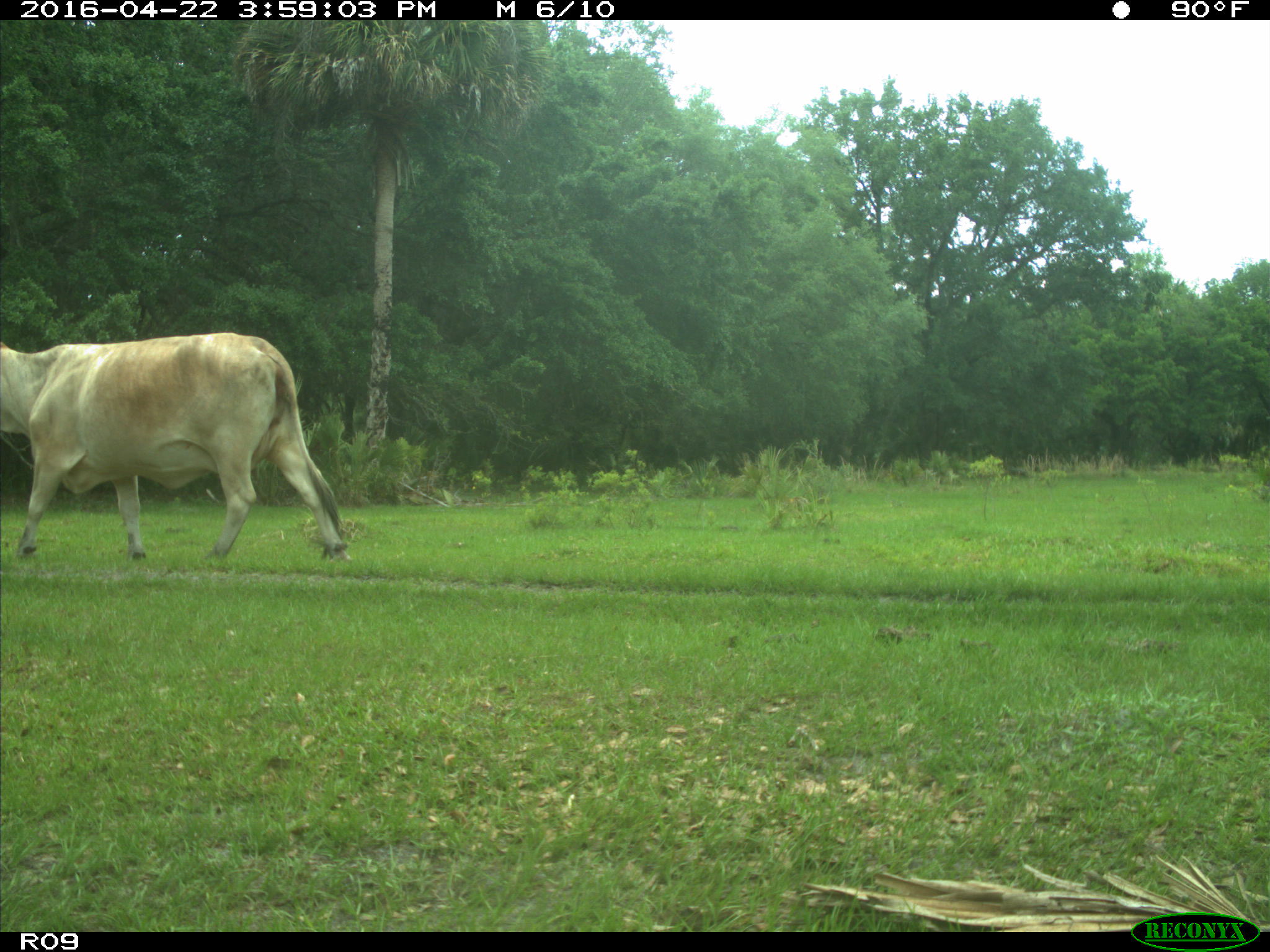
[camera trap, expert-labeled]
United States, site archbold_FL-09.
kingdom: Animalia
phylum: Chordata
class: Mammalia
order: Artiodactyla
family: Bovidae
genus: Bos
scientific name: Bos taurus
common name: domestic cow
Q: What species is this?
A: Bos taurus (domestic cow).